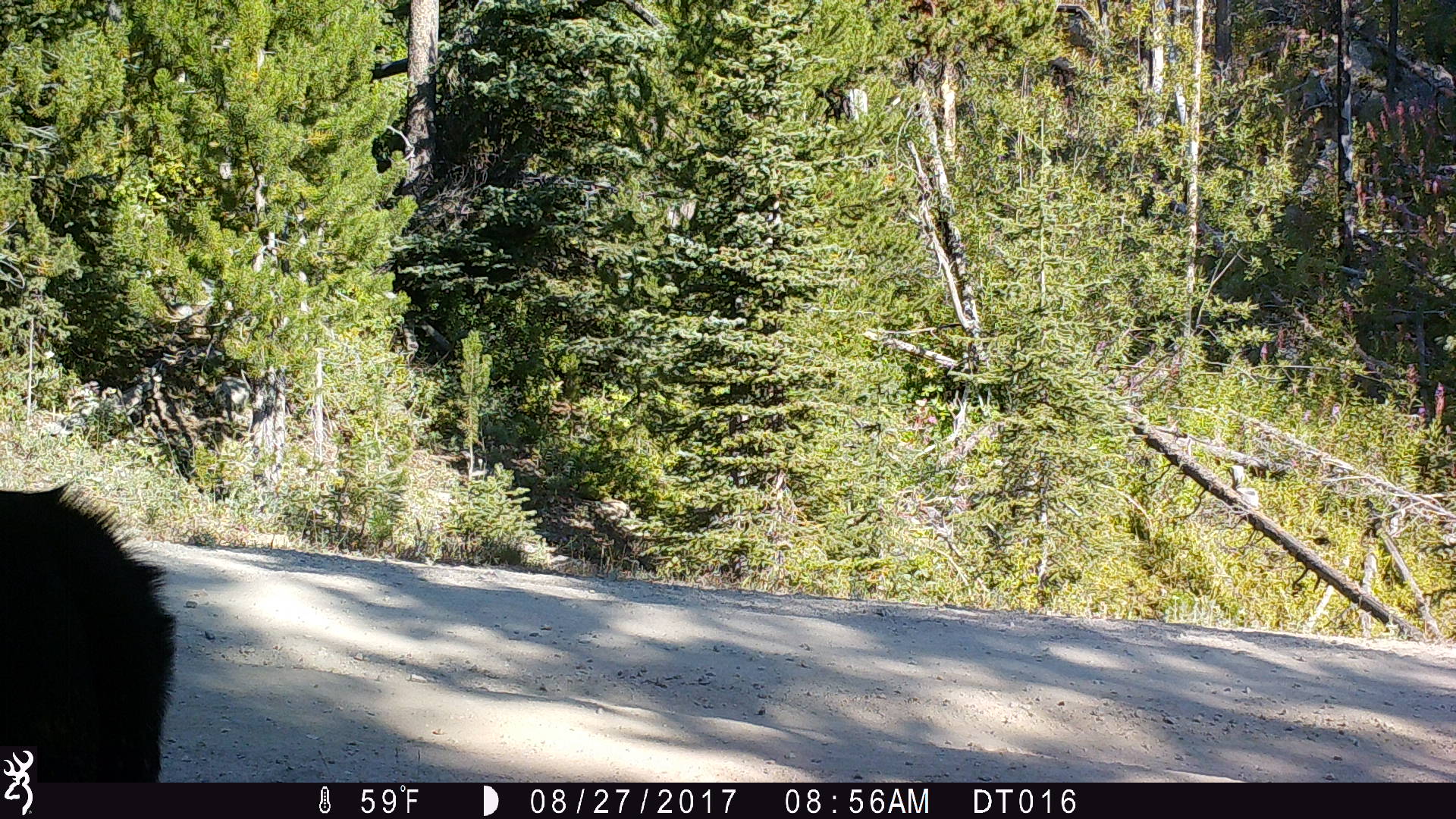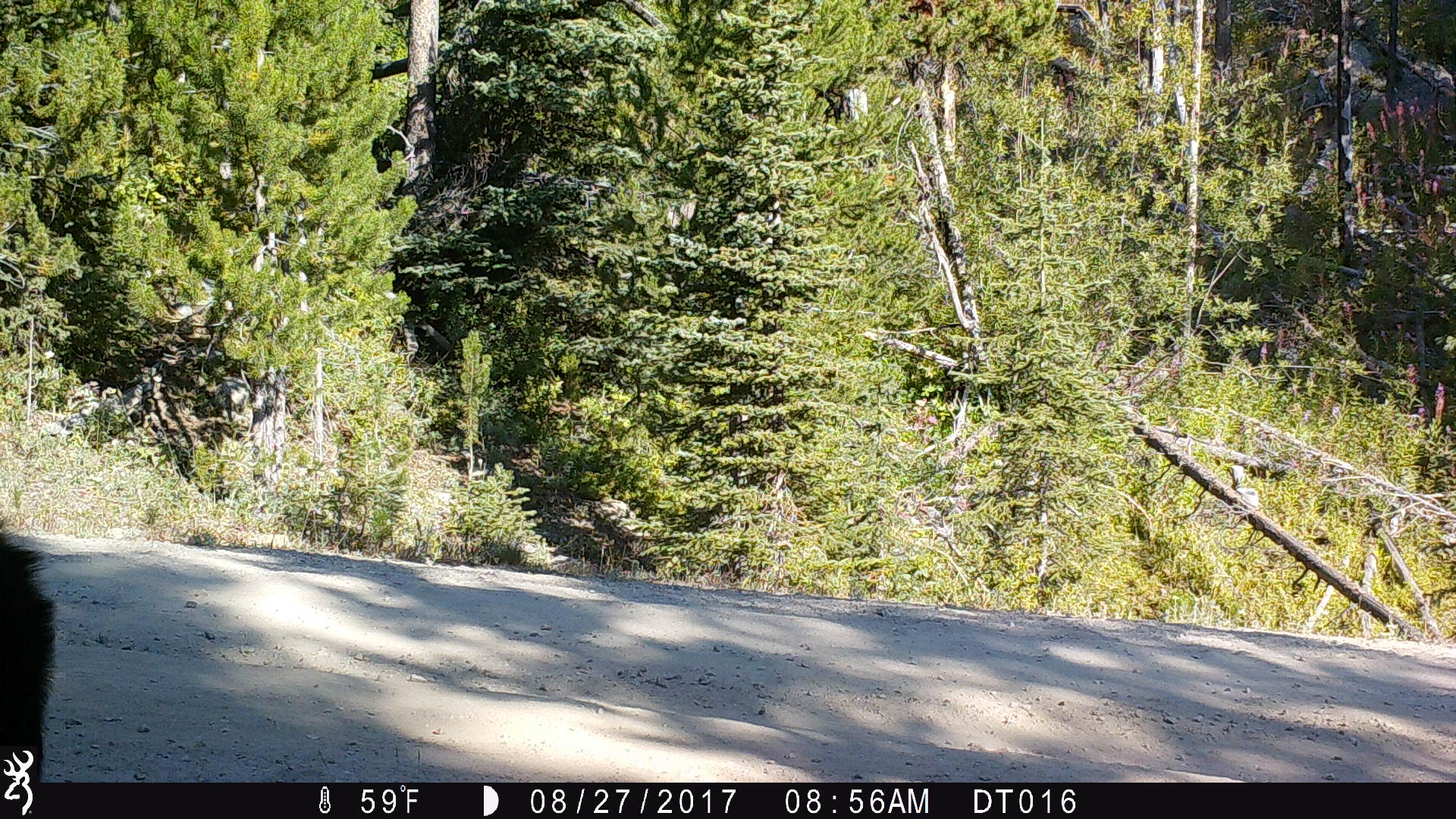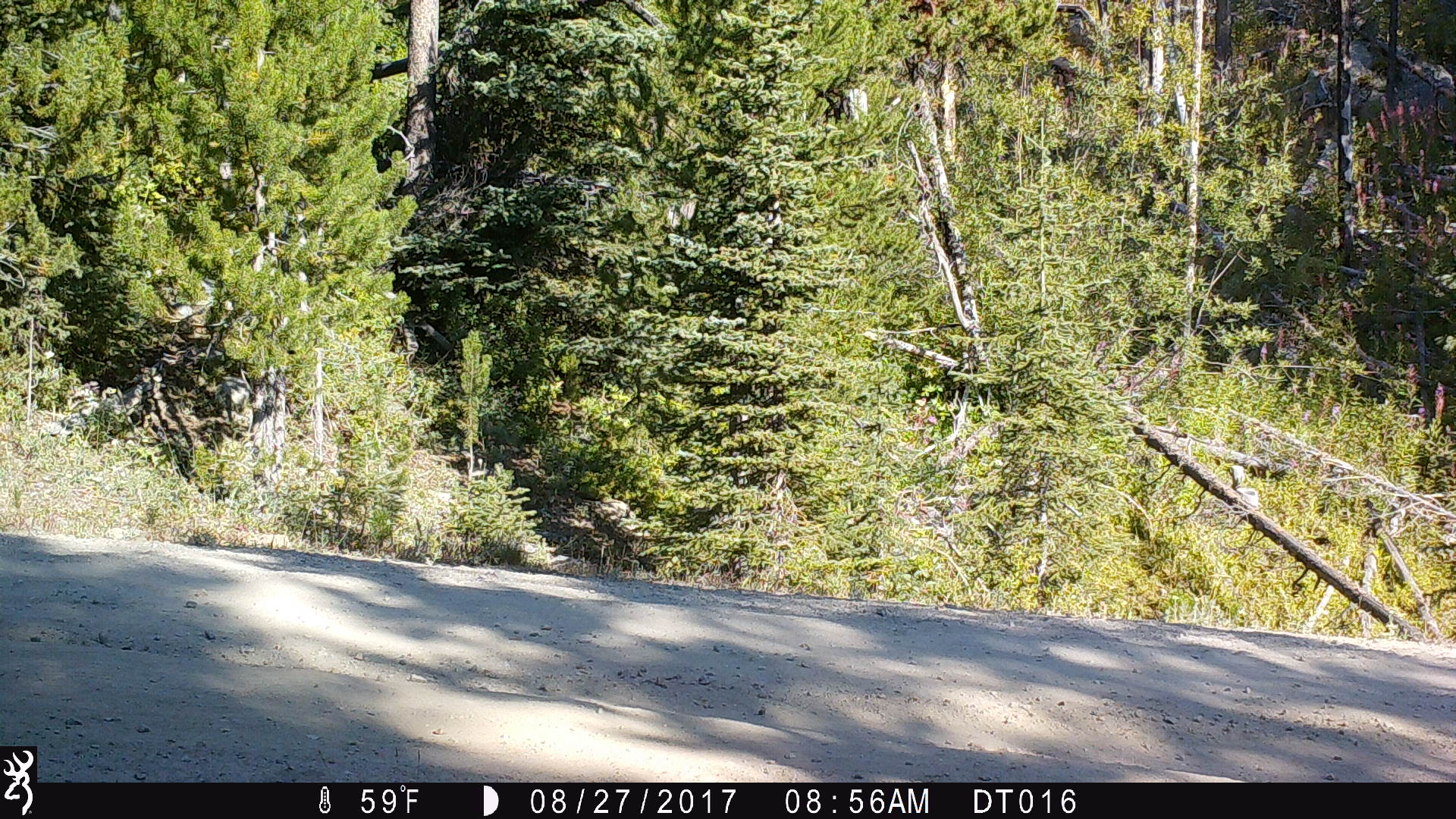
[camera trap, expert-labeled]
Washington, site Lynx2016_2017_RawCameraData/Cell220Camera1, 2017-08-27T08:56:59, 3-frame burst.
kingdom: Animalia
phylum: Chordata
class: Mammalia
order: Artiodactyla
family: Bovidae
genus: Bos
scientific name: Bos taurus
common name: domestic cattle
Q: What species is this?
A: Domestic cattle (Bos taurus).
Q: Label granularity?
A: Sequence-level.